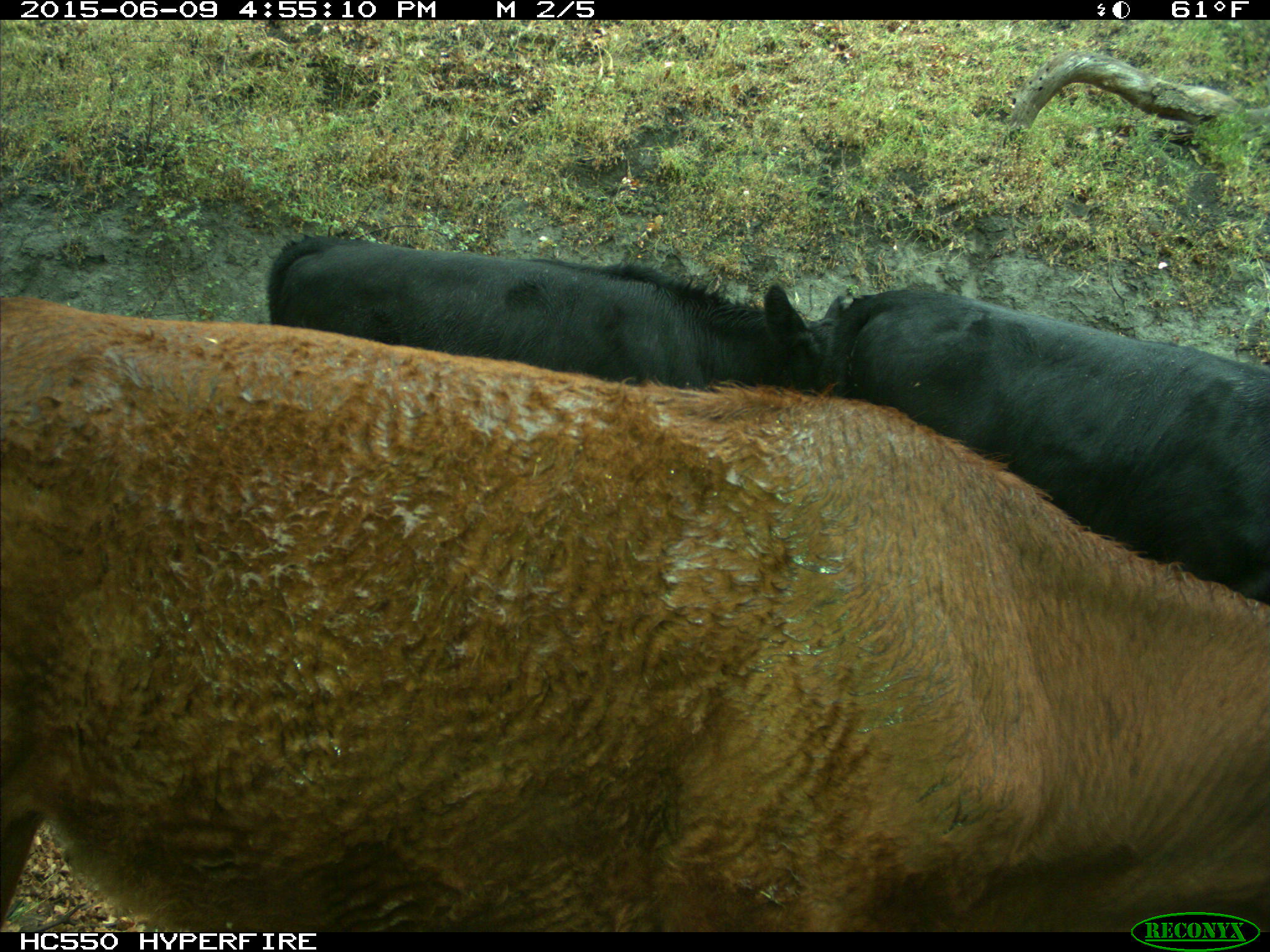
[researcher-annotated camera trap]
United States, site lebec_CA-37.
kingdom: Animalia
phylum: Chordata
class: Mammalia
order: Artiodactyla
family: Bovidae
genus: Bos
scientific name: Bos taurus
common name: domestic cow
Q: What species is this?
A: Bos taurus (domestic cow).